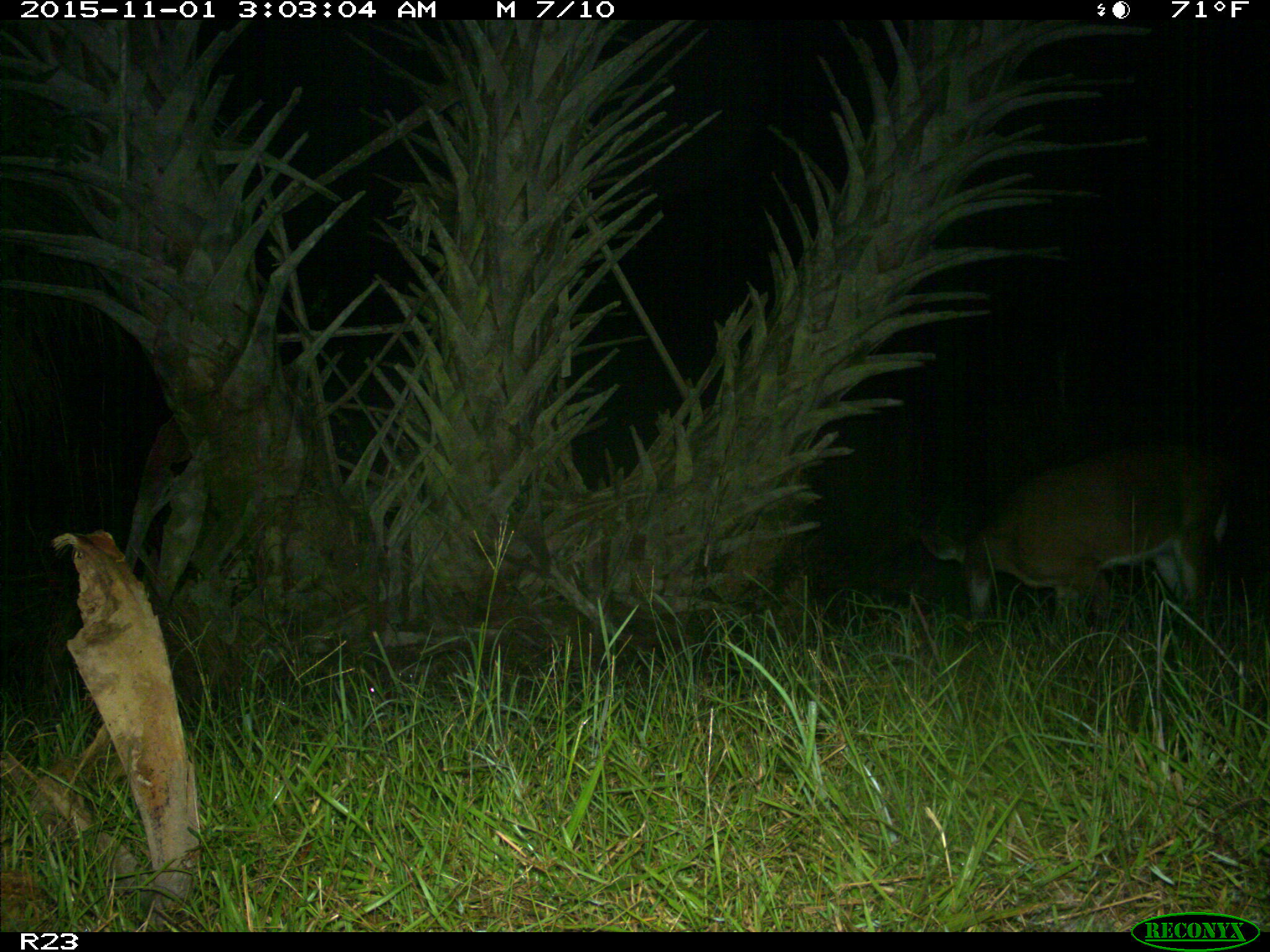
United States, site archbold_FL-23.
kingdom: Animalia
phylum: Chordata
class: Mammalia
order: Artiodactyla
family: Cervidae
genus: Odocoileus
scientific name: Odocoileus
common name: deer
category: unidentified deer